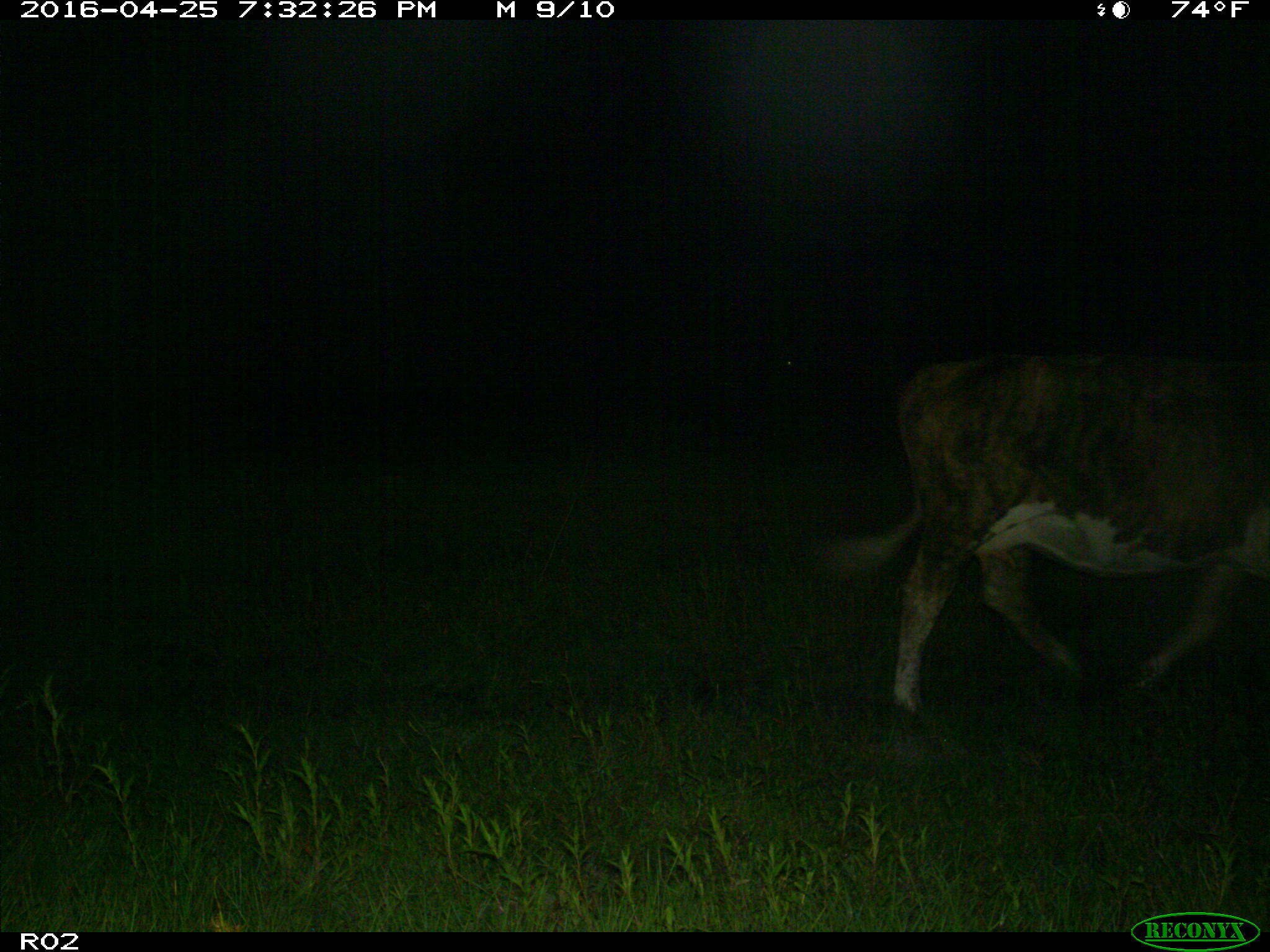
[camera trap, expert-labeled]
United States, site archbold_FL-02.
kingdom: Animalia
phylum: Chordata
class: Mammalia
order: Artiodactyla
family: Bovidae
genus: Bos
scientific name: Bos taurus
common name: domestic cow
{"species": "Bos taurus (domestic cow)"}